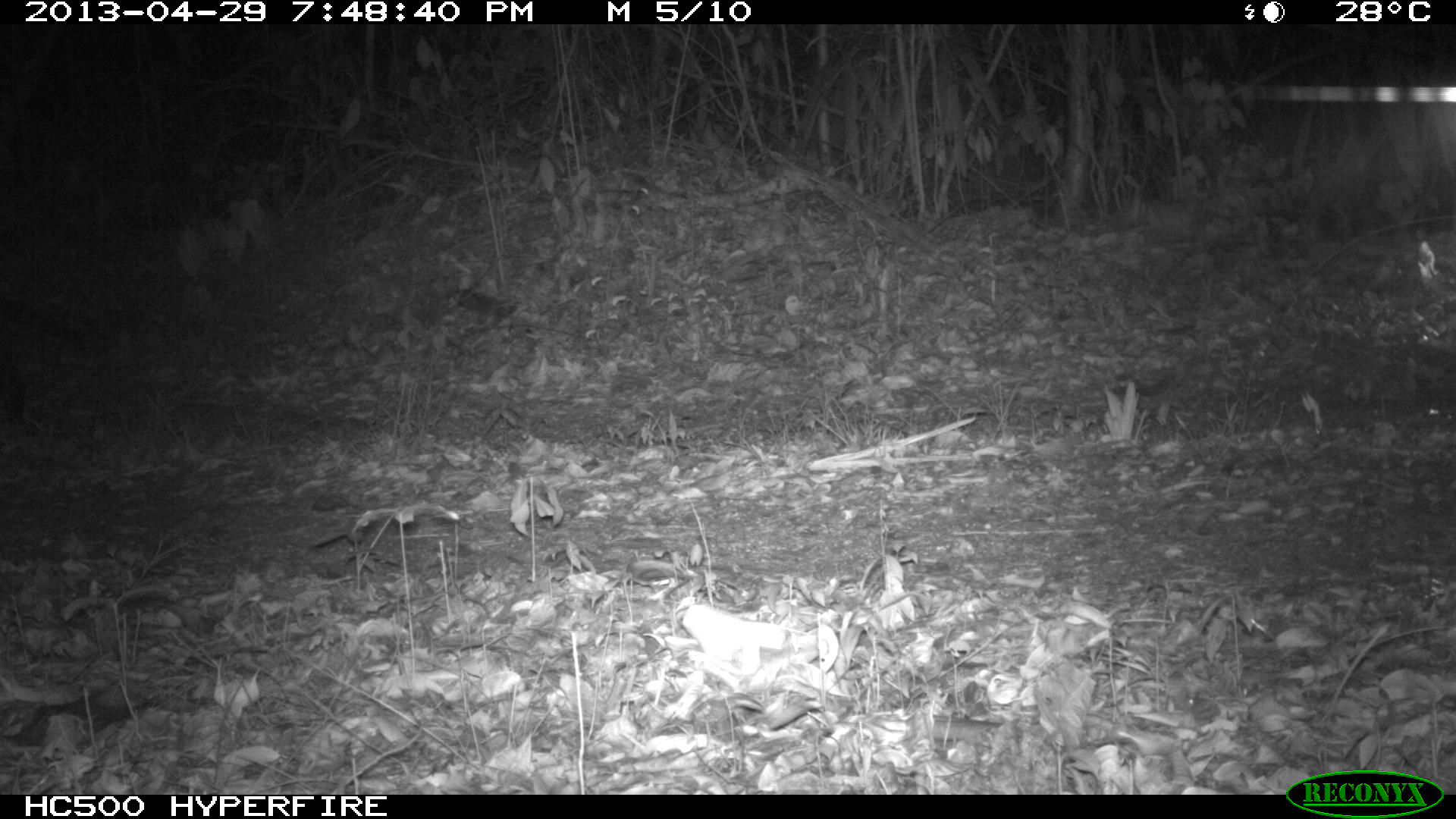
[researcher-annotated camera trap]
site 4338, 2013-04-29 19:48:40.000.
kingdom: Animalia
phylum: Chordata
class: Mammalia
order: Carnivora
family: Felidae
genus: Leopardus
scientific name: Leopardus pardalis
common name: ocelot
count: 1